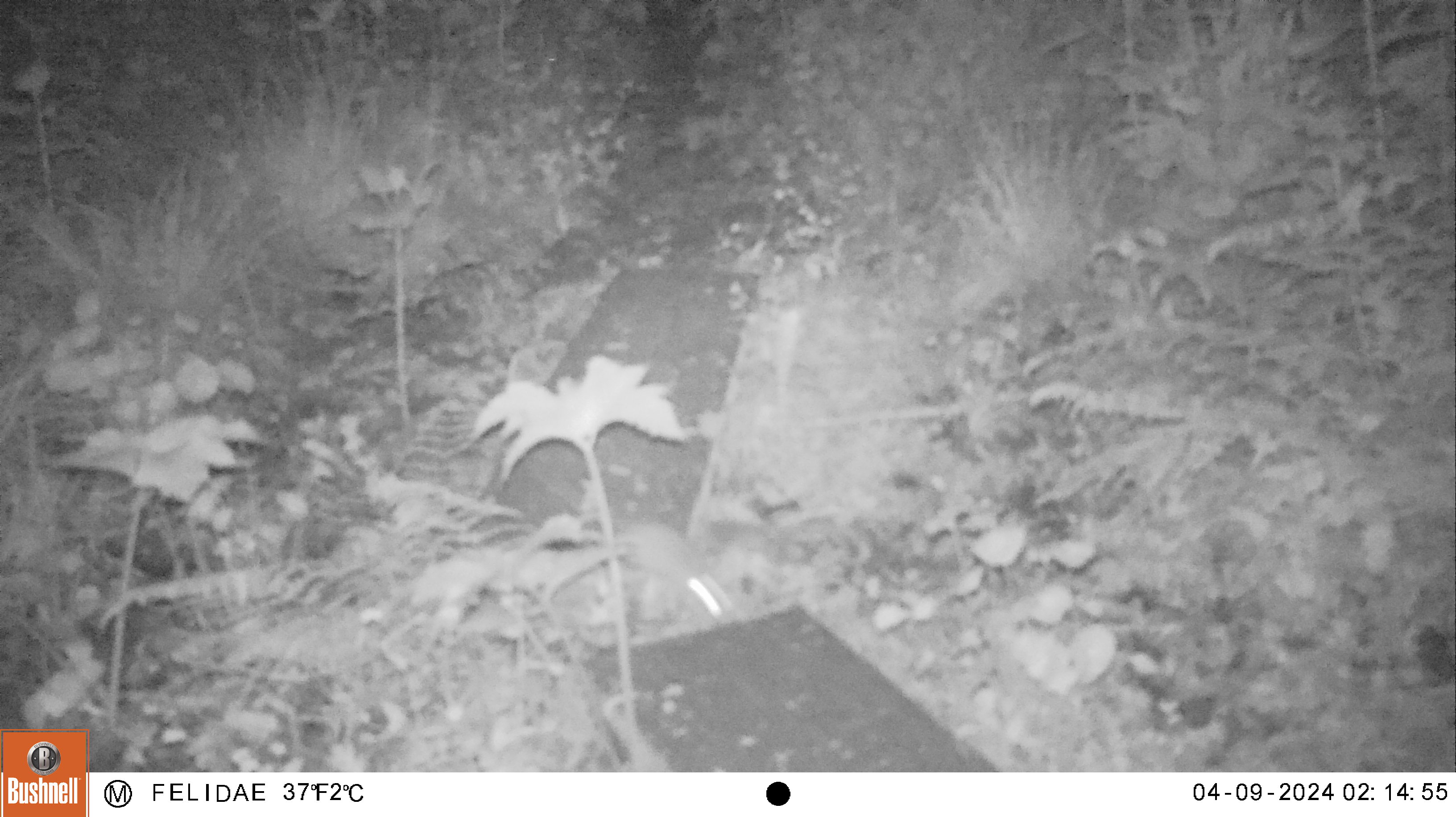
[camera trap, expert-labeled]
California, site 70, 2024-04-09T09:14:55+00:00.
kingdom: Animalia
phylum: Chordata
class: Mammalia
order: Rodentia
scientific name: Rodentia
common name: mouse or rat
Mouse or rat (Rodentia).